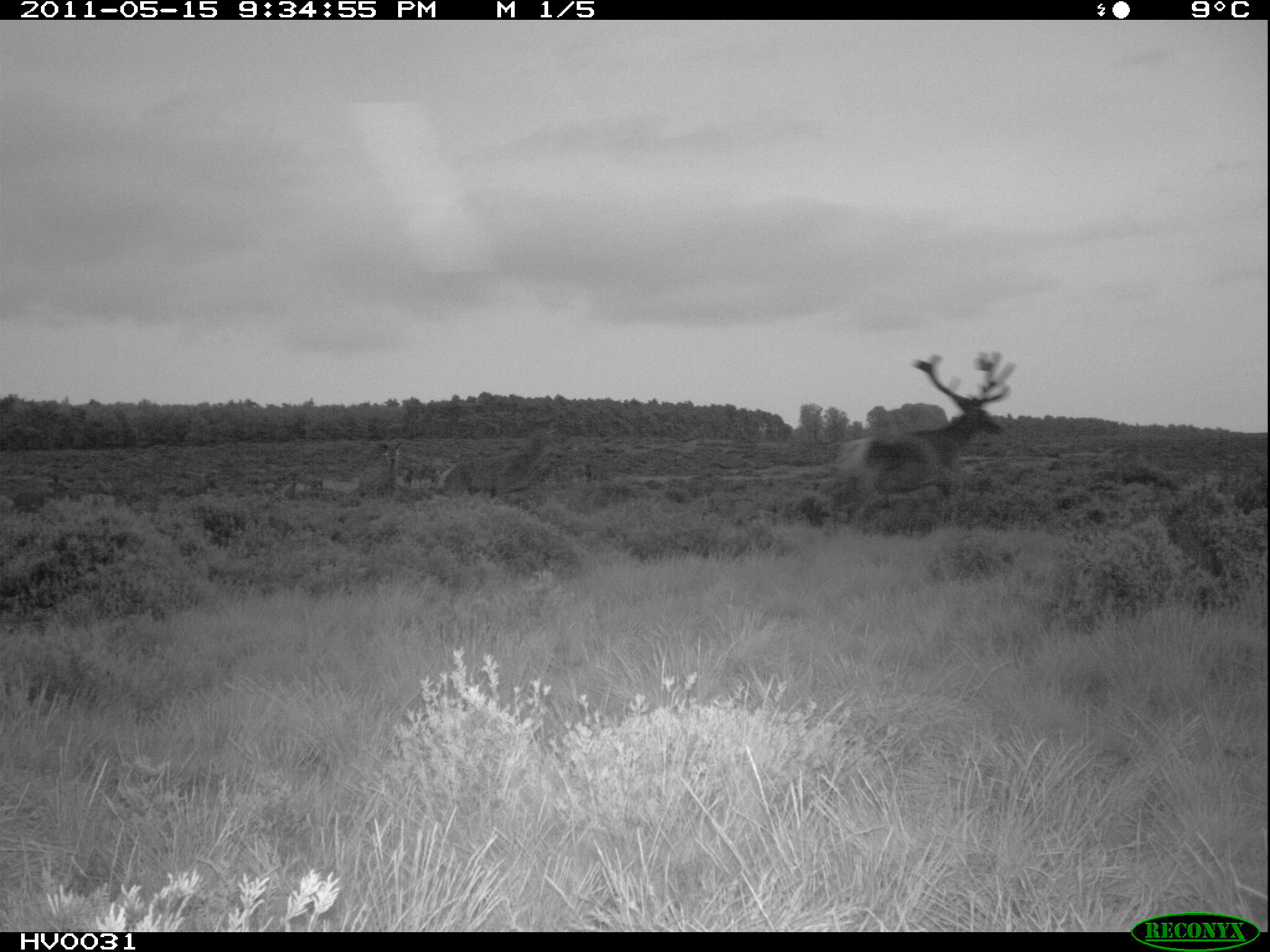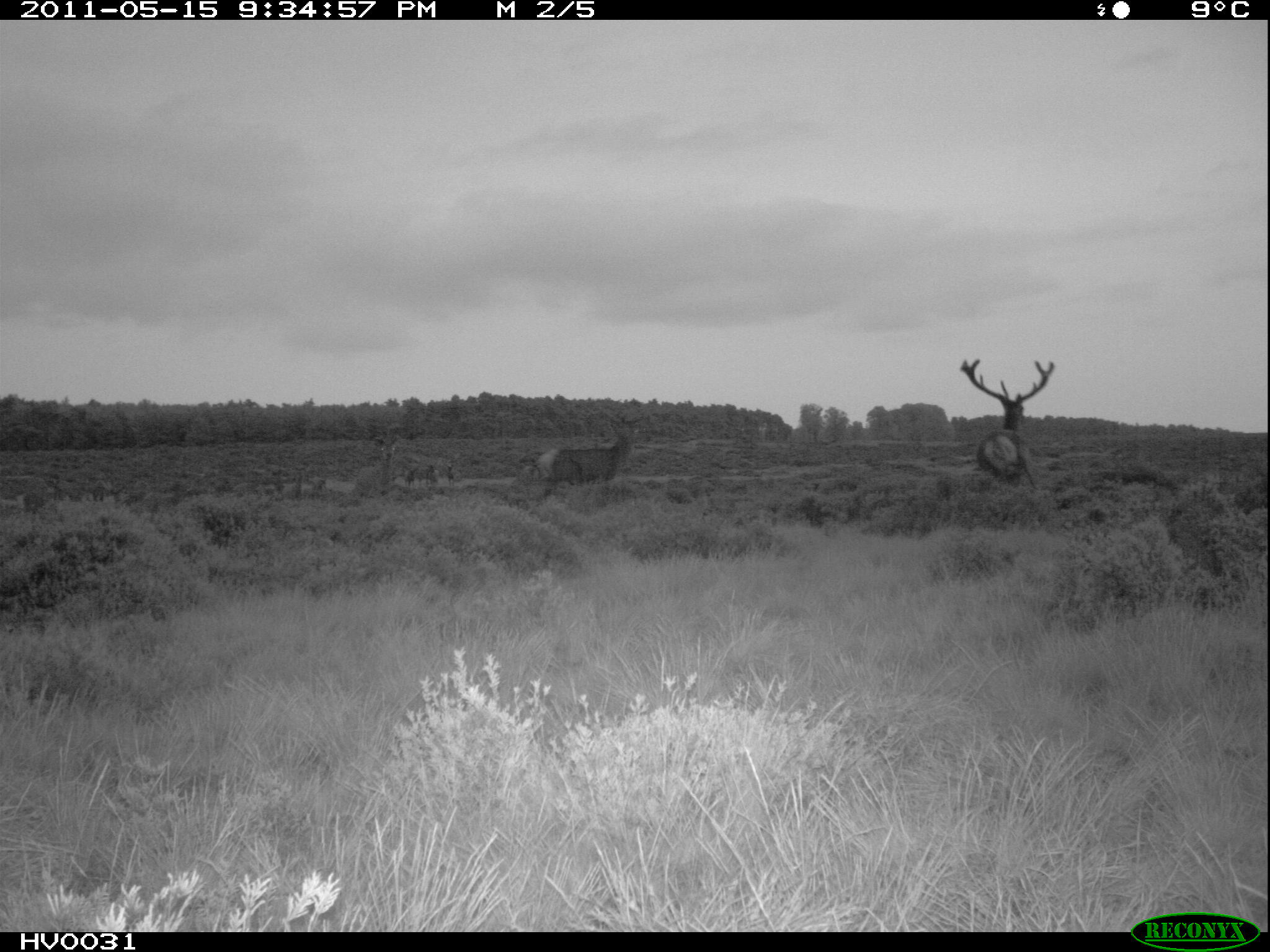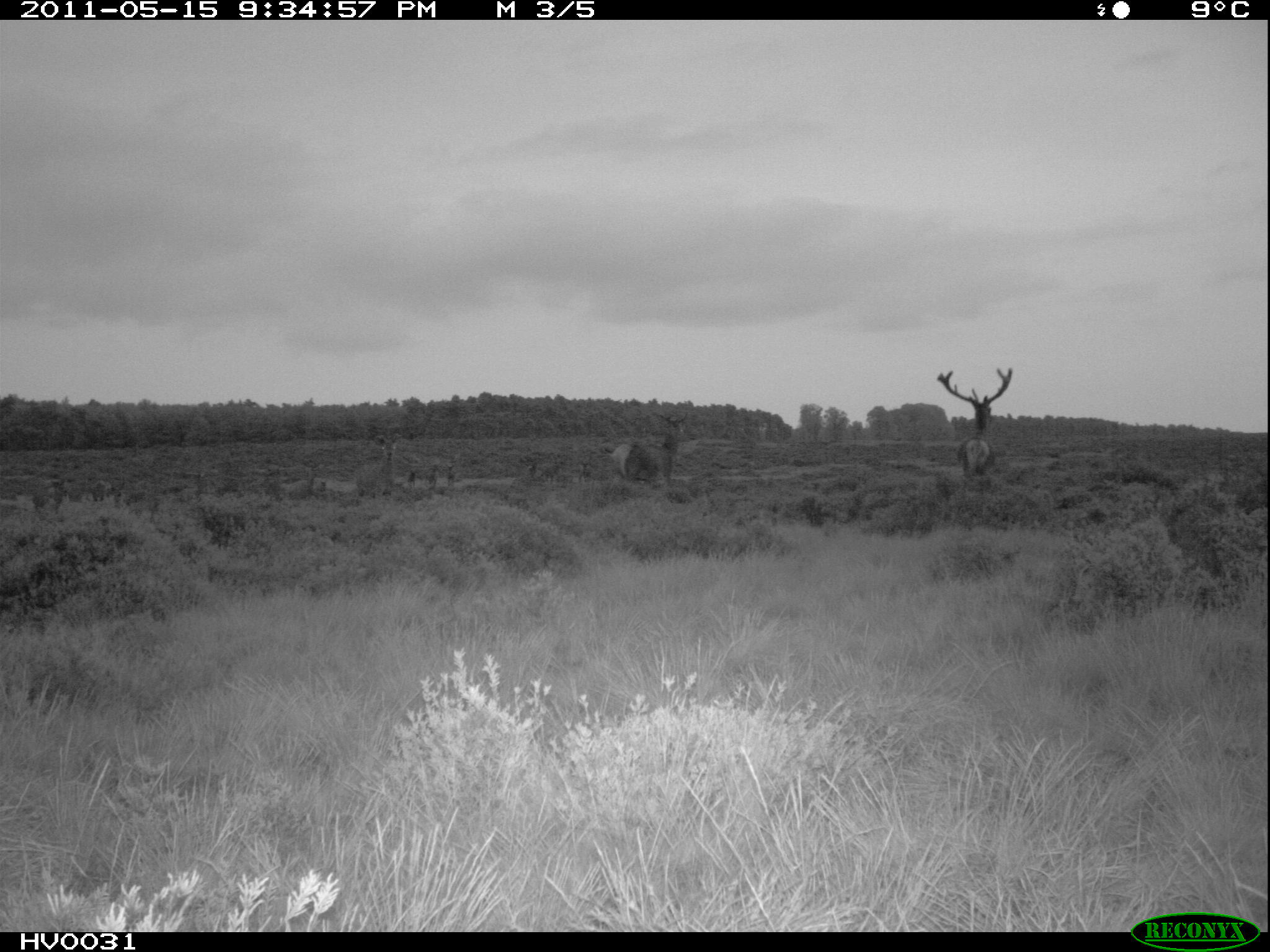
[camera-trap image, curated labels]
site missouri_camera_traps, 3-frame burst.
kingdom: Animalia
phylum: Chordata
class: Mammalia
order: Artiodactyla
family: Cervidae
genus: Cervus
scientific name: Cervus elaphus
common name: red deer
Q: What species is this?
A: Red deer (Cervus elaphus).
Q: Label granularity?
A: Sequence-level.